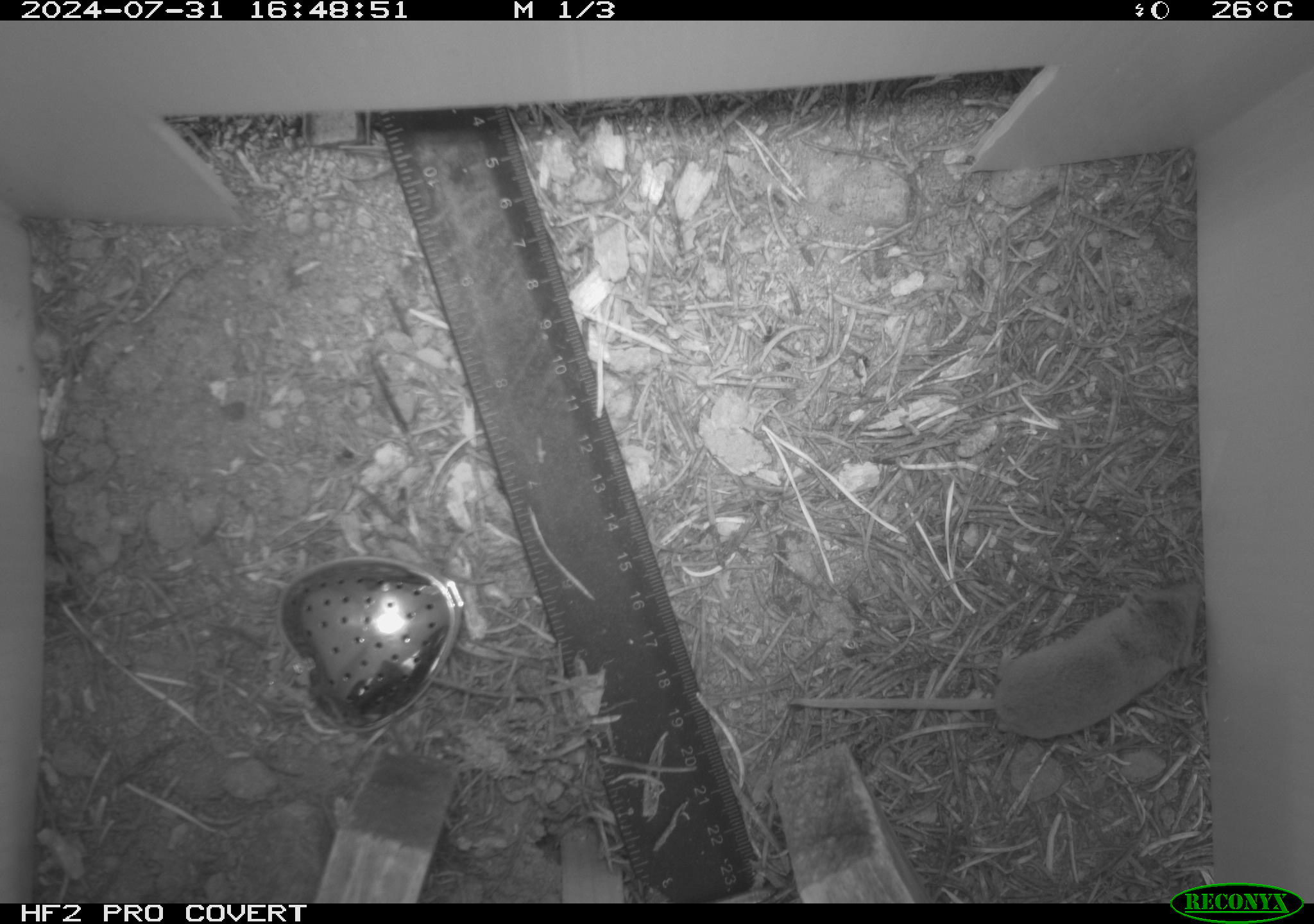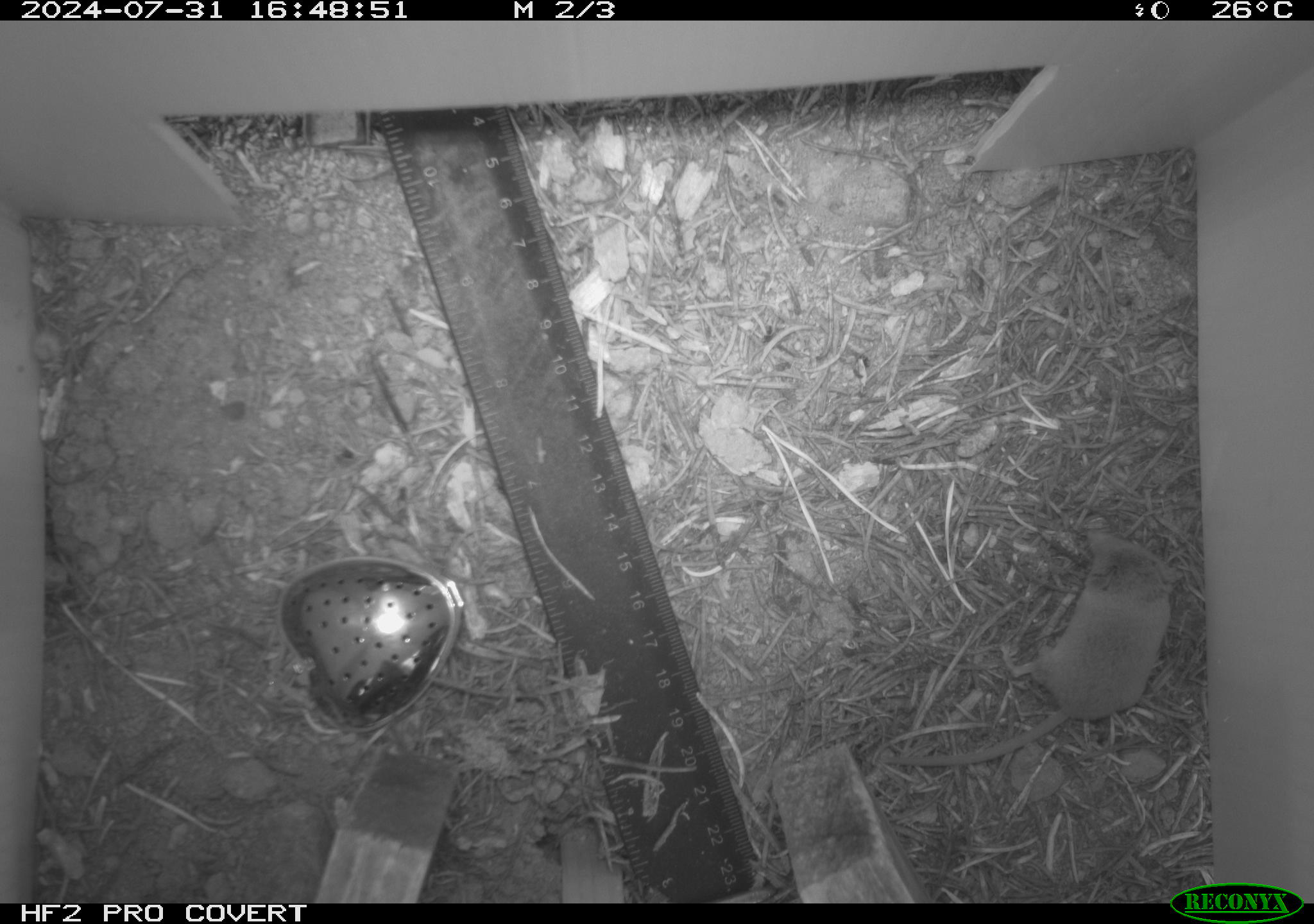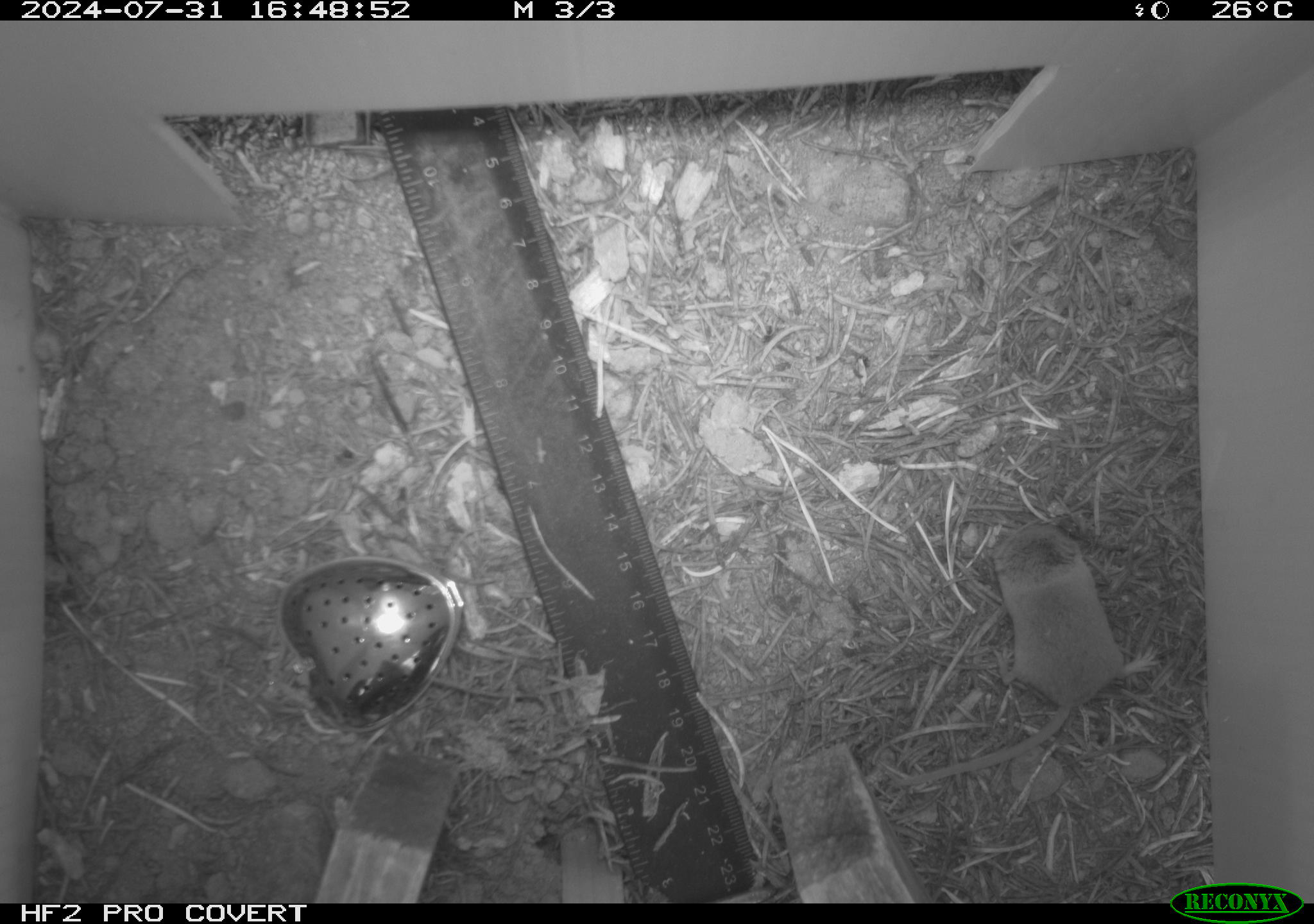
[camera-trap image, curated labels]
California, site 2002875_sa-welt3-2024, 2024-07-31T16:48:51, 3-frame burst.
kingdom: Animalia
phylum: Chordata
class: Mammalia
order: Eulipotyphla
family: Soricidae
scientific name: Soricidae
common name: shrews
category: soricidae family